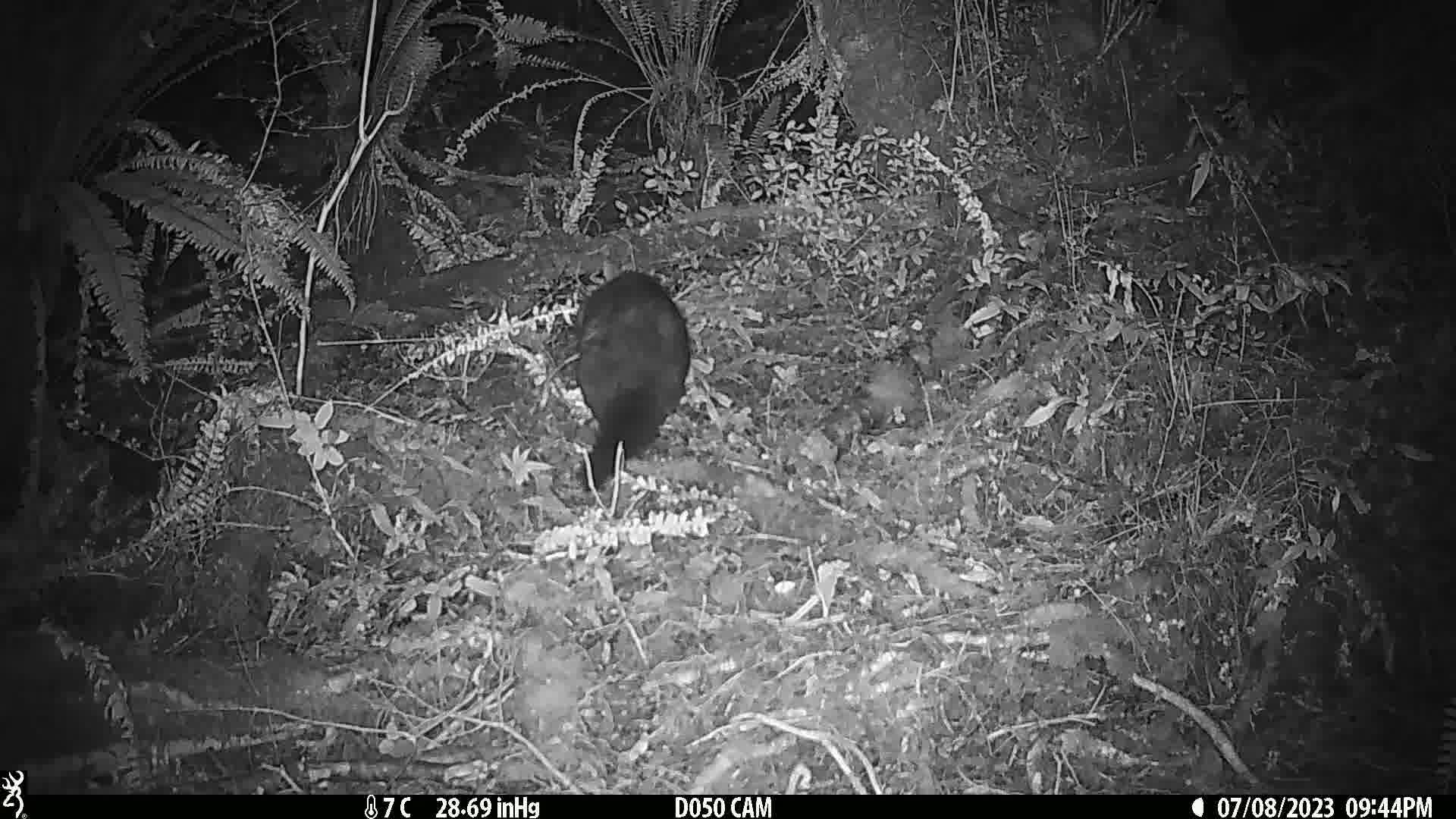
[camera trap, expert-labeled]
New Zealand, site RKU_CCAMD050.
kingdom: Animalia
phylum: Chordata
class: Mammalia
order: Diprotodontia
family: Phalangeridae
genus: Trichosurus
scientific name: Trichosurus vulpecula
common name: common brushtail possum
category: possum